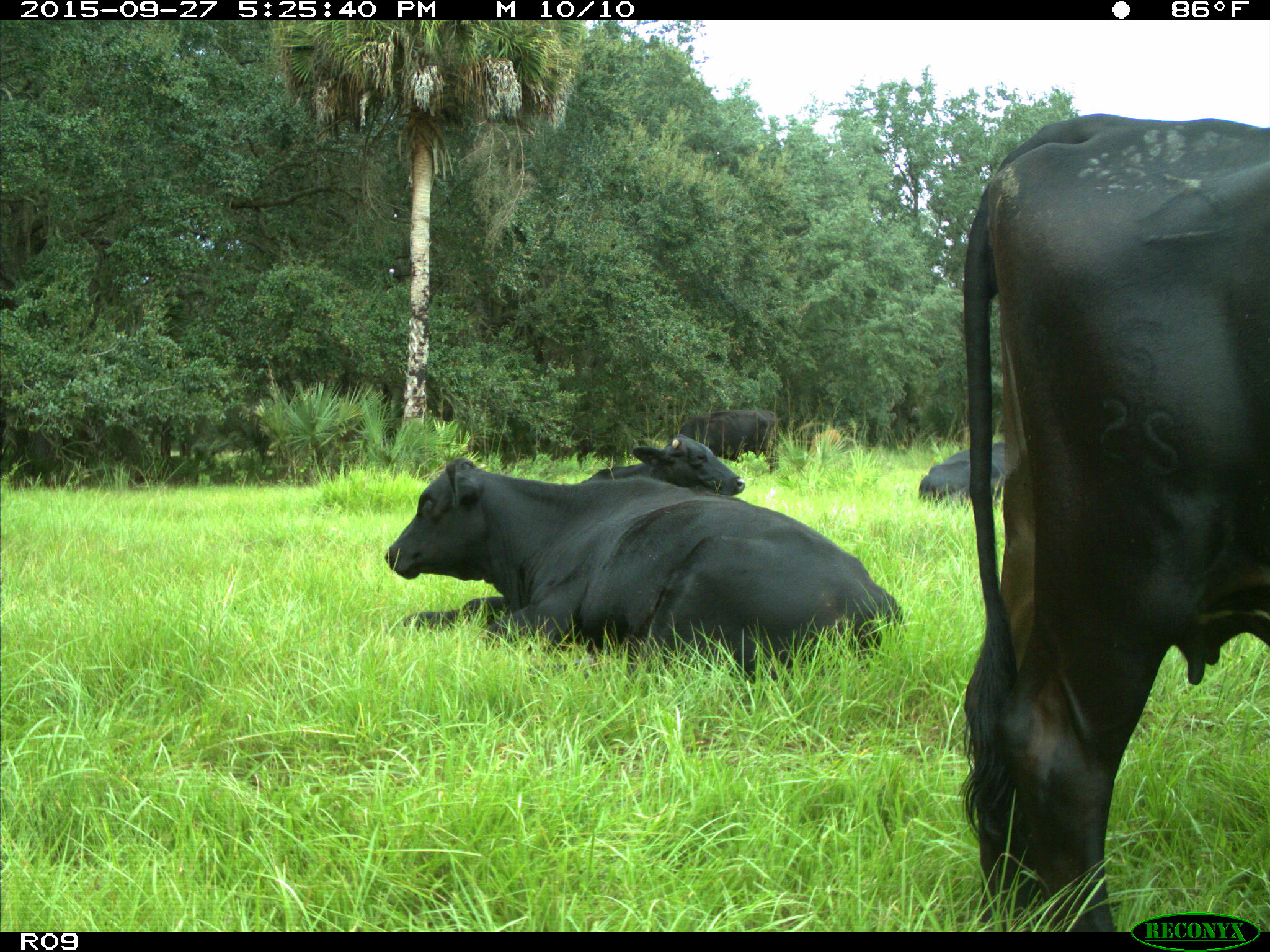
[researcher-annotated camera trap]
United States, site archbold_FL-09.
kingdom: Animalia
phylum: Chordata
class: Mammalia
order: Artiodactyla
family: Bovidae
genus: Bos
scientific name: Bos taurus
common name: domestic cow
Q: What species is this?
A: Bos taurus (domestic cow).